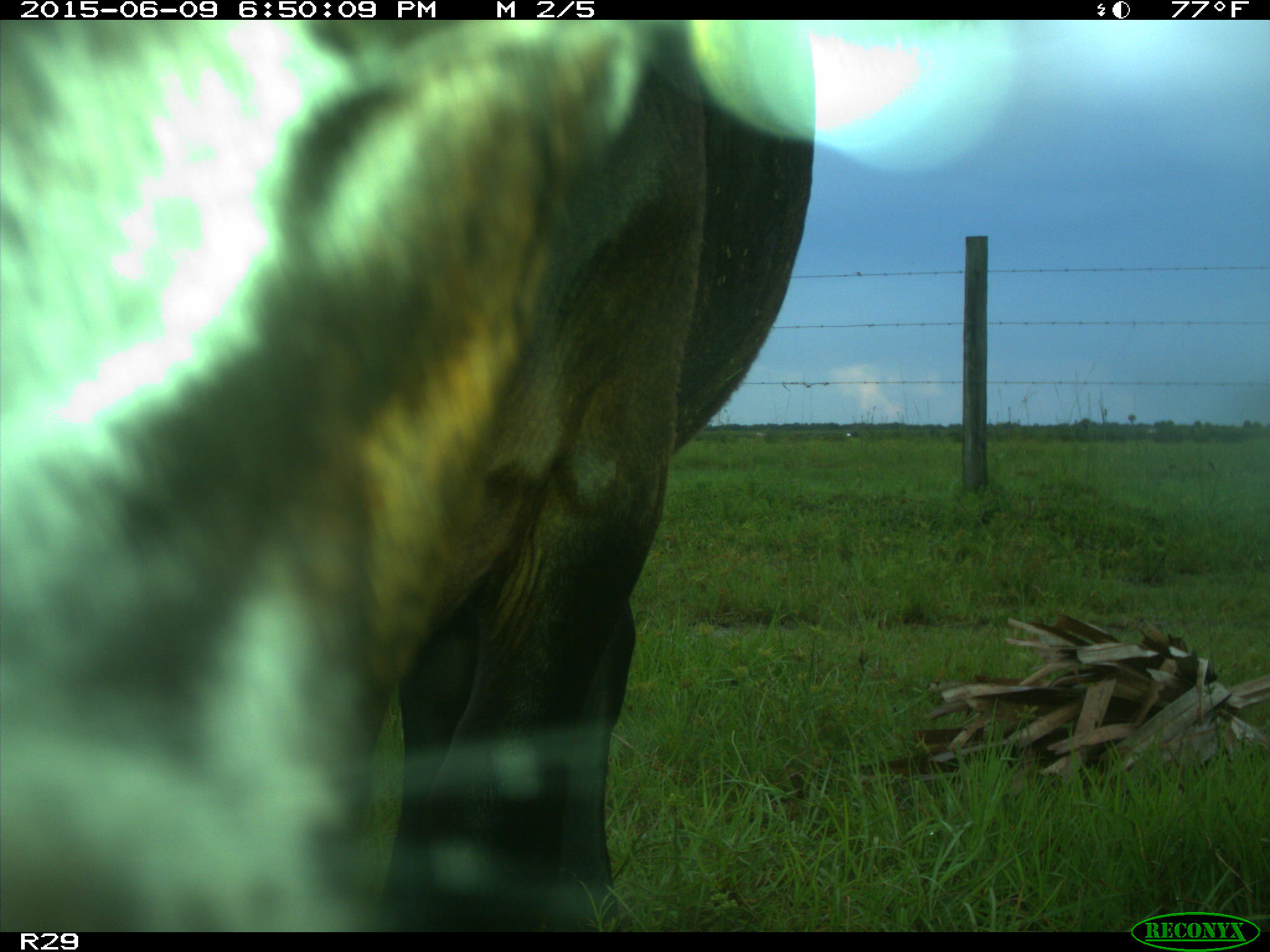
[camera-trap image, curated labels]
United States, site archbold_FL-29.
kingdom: Animalia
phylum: Chordata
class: Mammalia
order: Artiodactyla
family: Bovidae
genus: Bos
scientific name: Bos taurus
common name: domestic cow